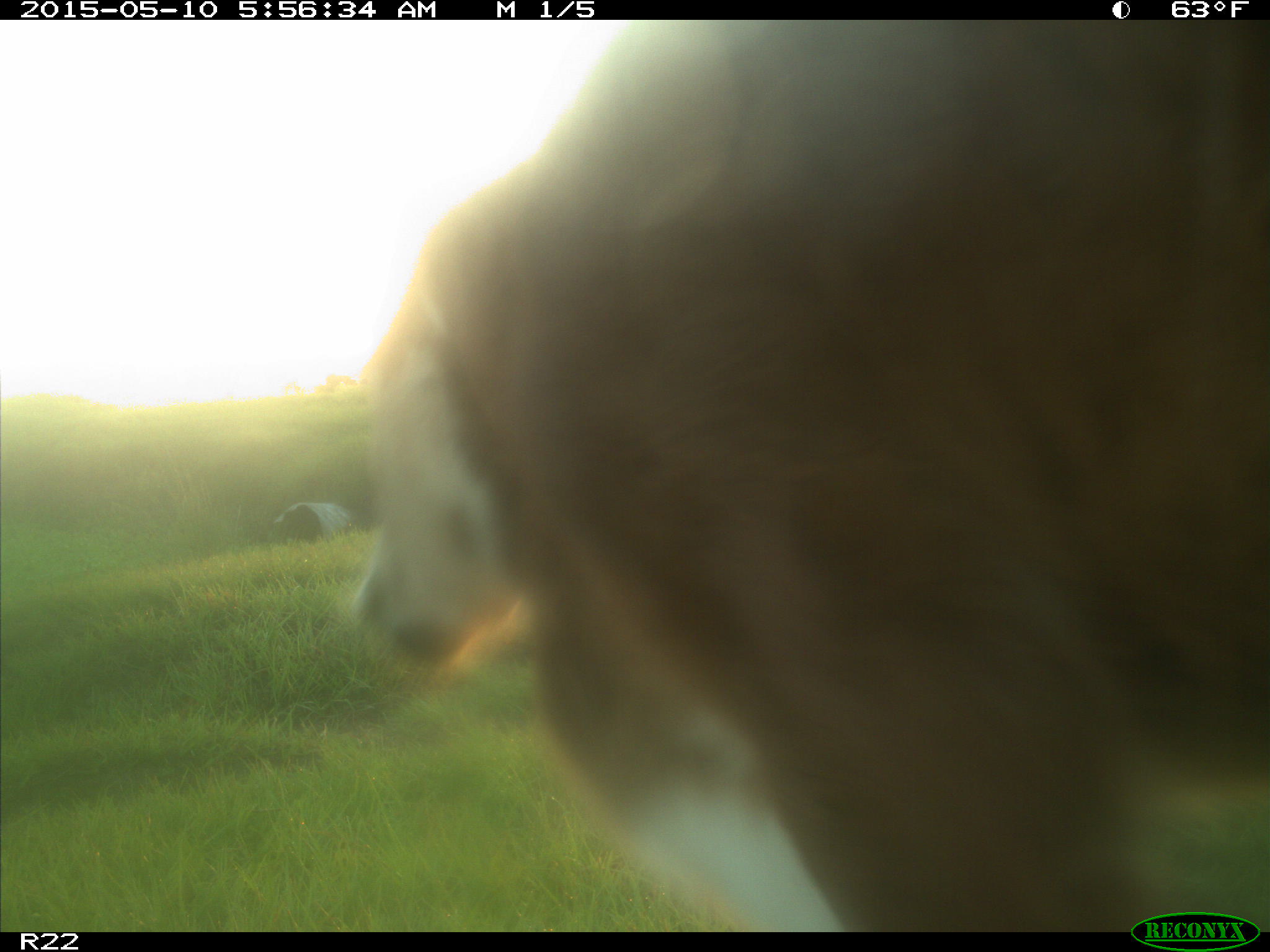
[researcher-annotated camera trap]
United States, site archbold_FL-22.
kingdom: Animalia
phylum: Chordata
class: Mammalia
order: Artiodactyla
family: Bovidae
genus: Bos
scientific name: Bos taurus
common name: domestic cow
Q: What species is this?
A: Bos taurus (domestic cow).